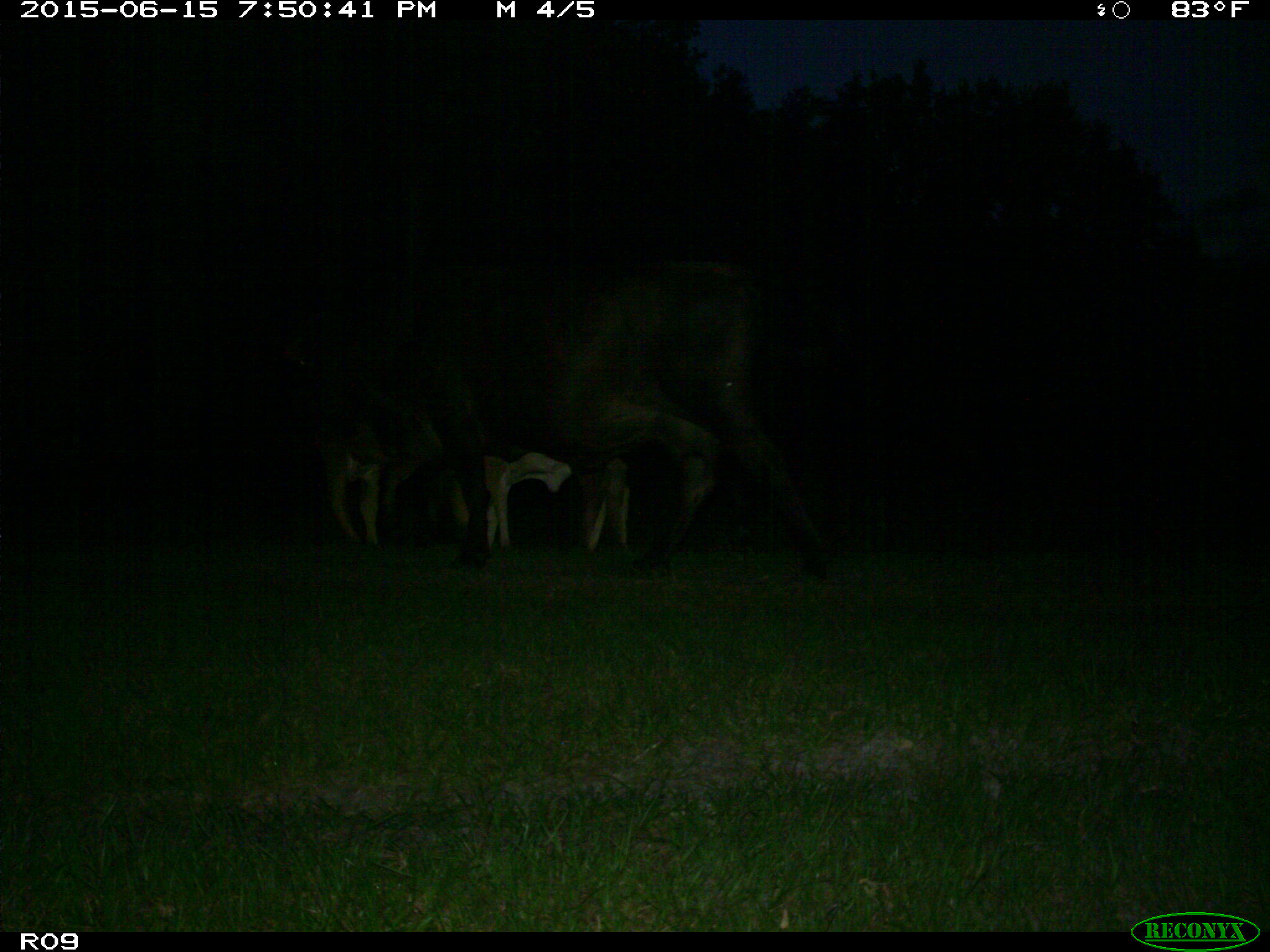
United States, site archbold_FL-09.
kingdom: Animalia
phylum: Chordata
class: Mammalia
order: Artiodactyla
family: Bovidae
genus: Bos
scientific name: Bos taurus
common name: domestic cow